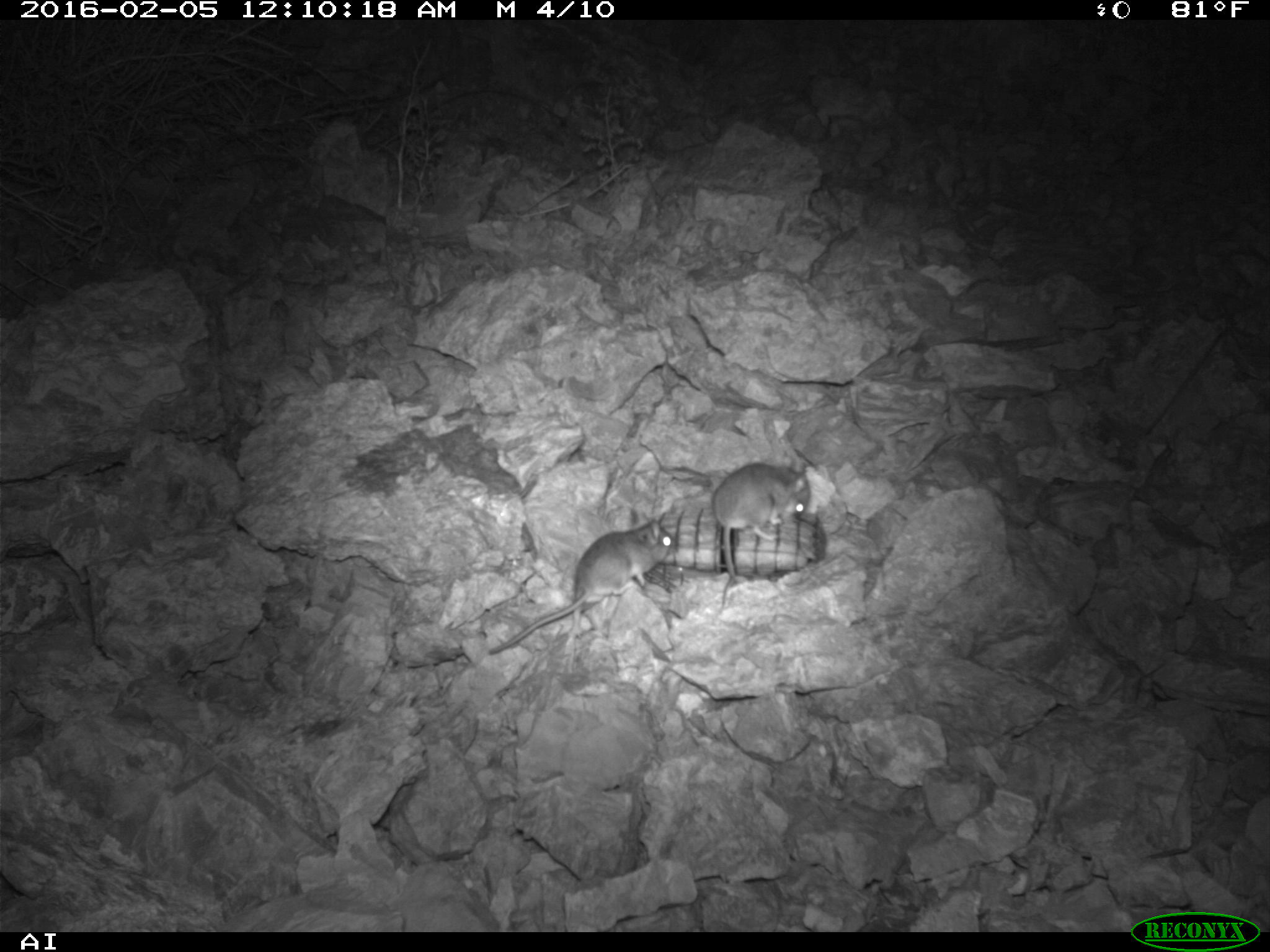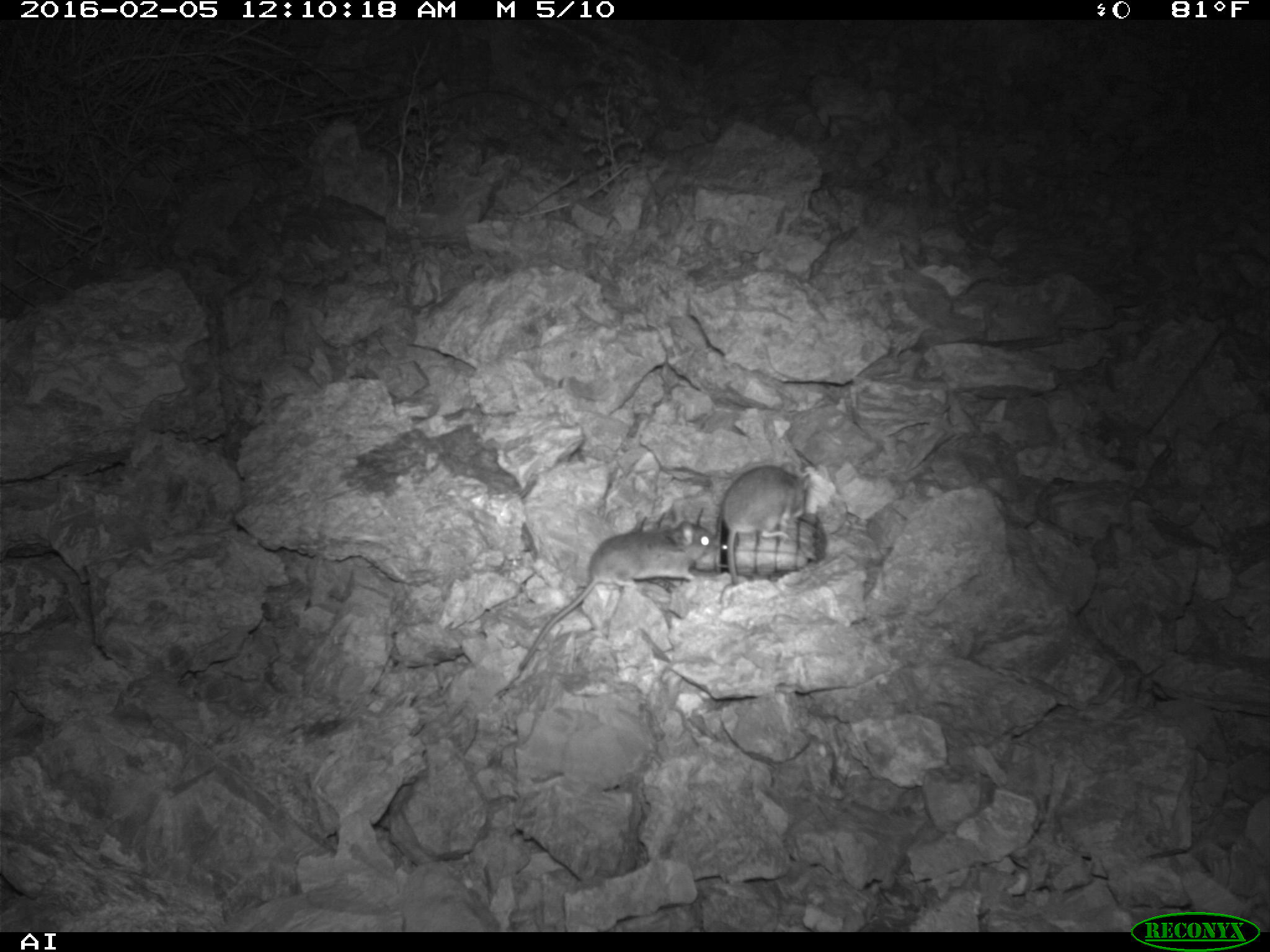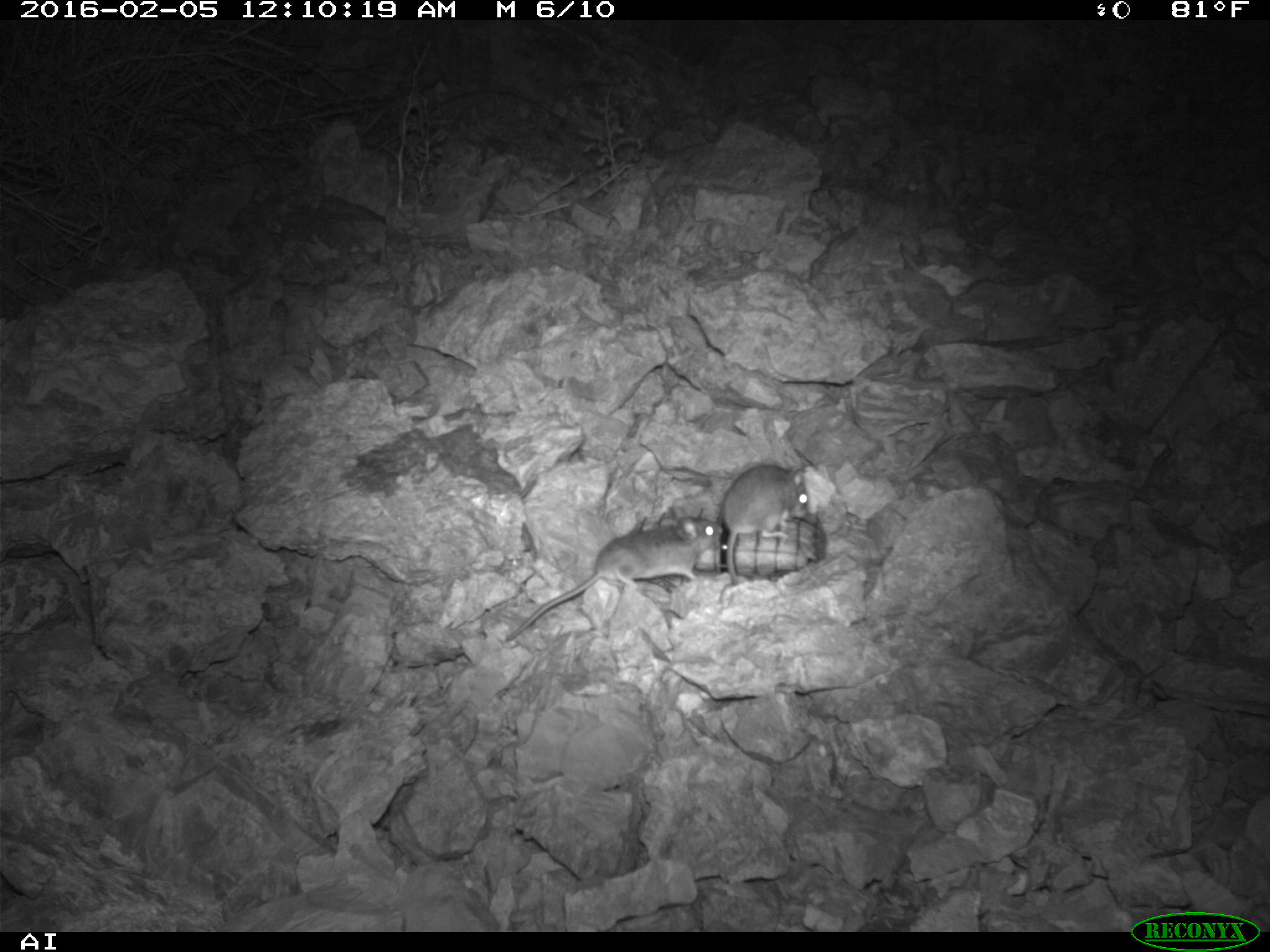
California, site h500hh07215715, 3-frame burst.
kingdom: Animalia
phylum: Chordata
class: Mammalia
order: Rodentia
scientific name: Rodentia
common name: rodent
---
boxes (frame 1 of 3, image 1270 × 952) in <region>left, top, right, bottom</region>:
rodent: <region>488, 510, 675, 653</region>; <region>711, 462, 810, 611</region>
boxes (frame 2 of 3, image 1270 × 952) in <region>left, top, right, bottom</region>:
rodent: <region>519, 520, 714, 669</region>; <region>721, 462, 809, 585</region>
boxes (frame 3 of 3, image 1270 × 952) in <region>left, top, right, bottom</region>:
rodent: <region>505, 506, 724, 641</region>; <region>721, 462, 809, 584</region>